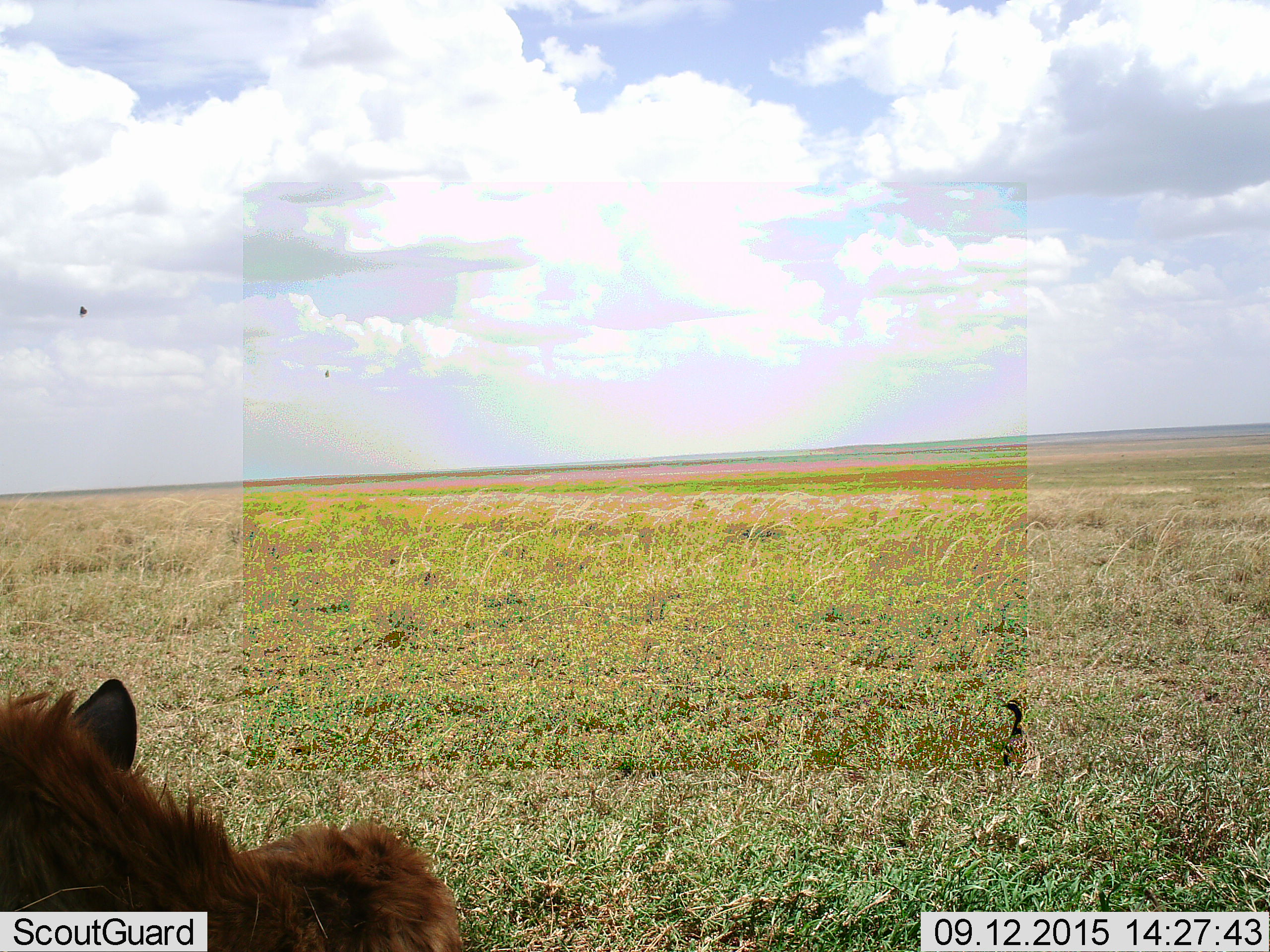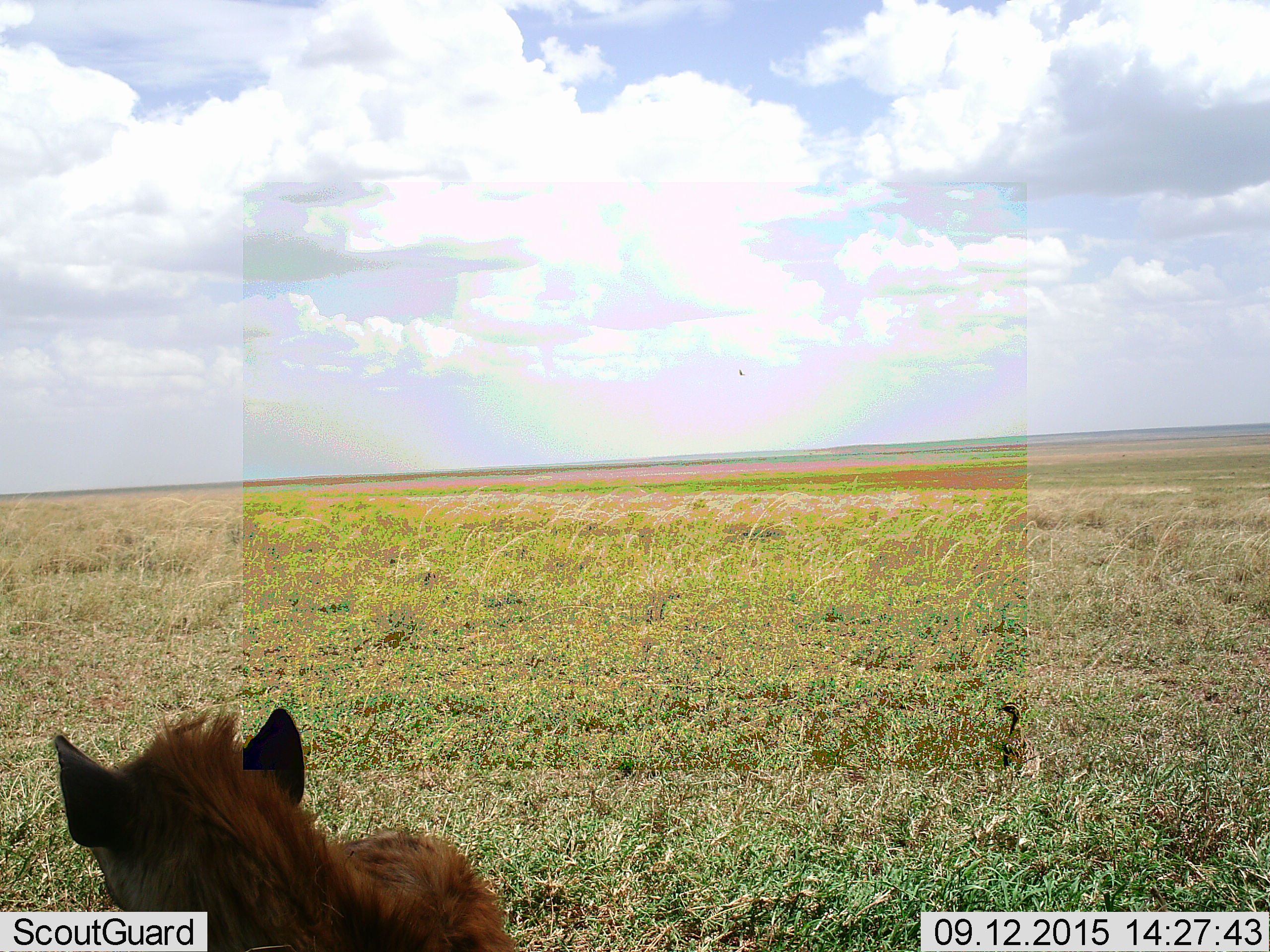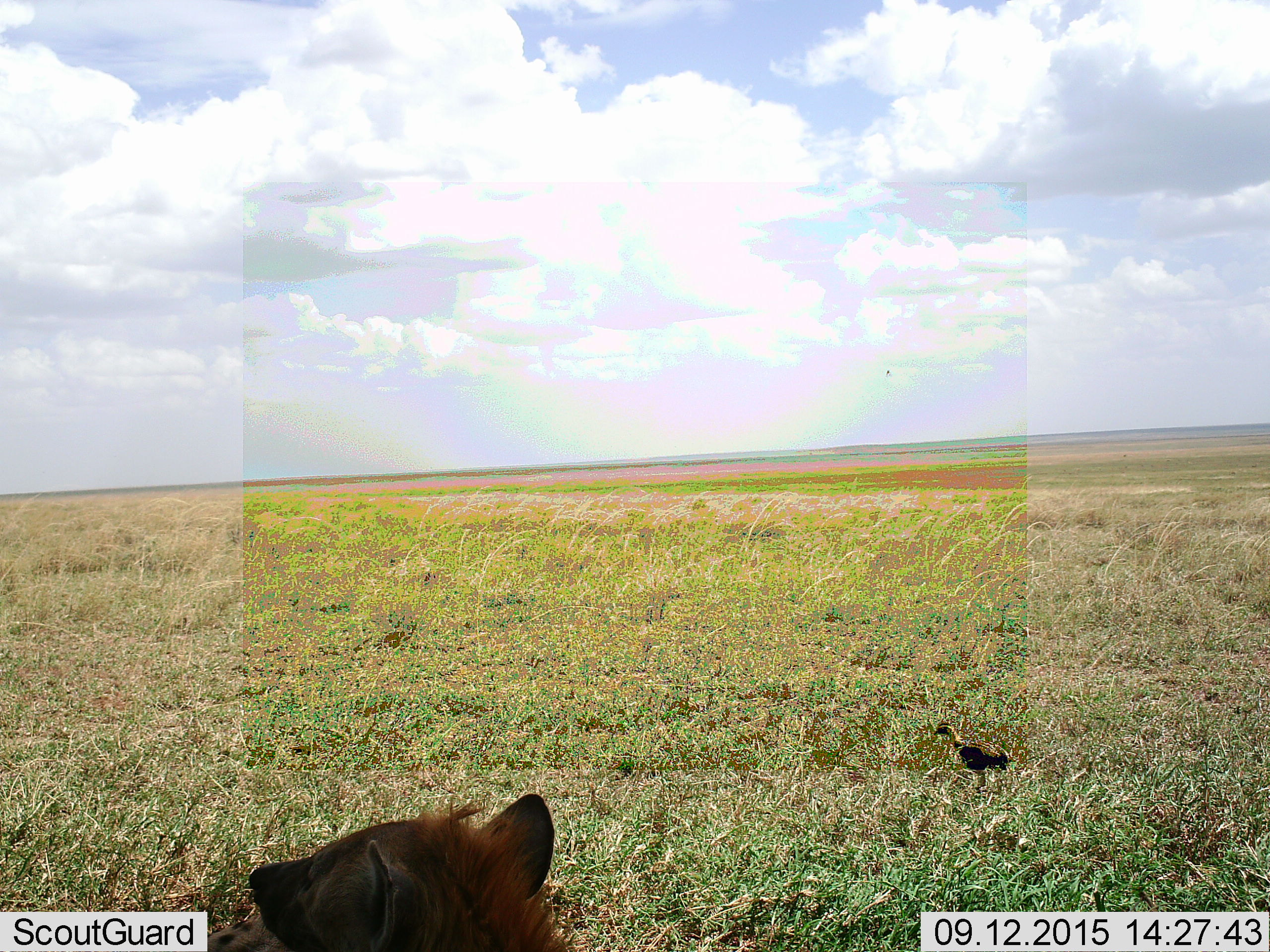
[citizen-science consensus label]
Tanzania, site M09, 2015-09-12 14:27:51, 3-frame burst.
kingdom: Animalia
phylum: Chordata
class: Aves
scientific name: Aves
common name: bird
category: otherbird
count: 1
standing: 50%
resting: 12%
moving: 62%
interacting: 0%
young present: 0%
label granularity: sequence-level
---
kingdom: Animalia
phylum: Chordata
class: Mammalia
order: Carnivora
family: Hyaenidae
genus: Crocuta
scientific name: Crocuta crocuta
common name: spotted hyena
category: hyenaspotted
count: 1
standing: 17%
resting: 83%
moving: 0%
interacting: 0%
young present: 0%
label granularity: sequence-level